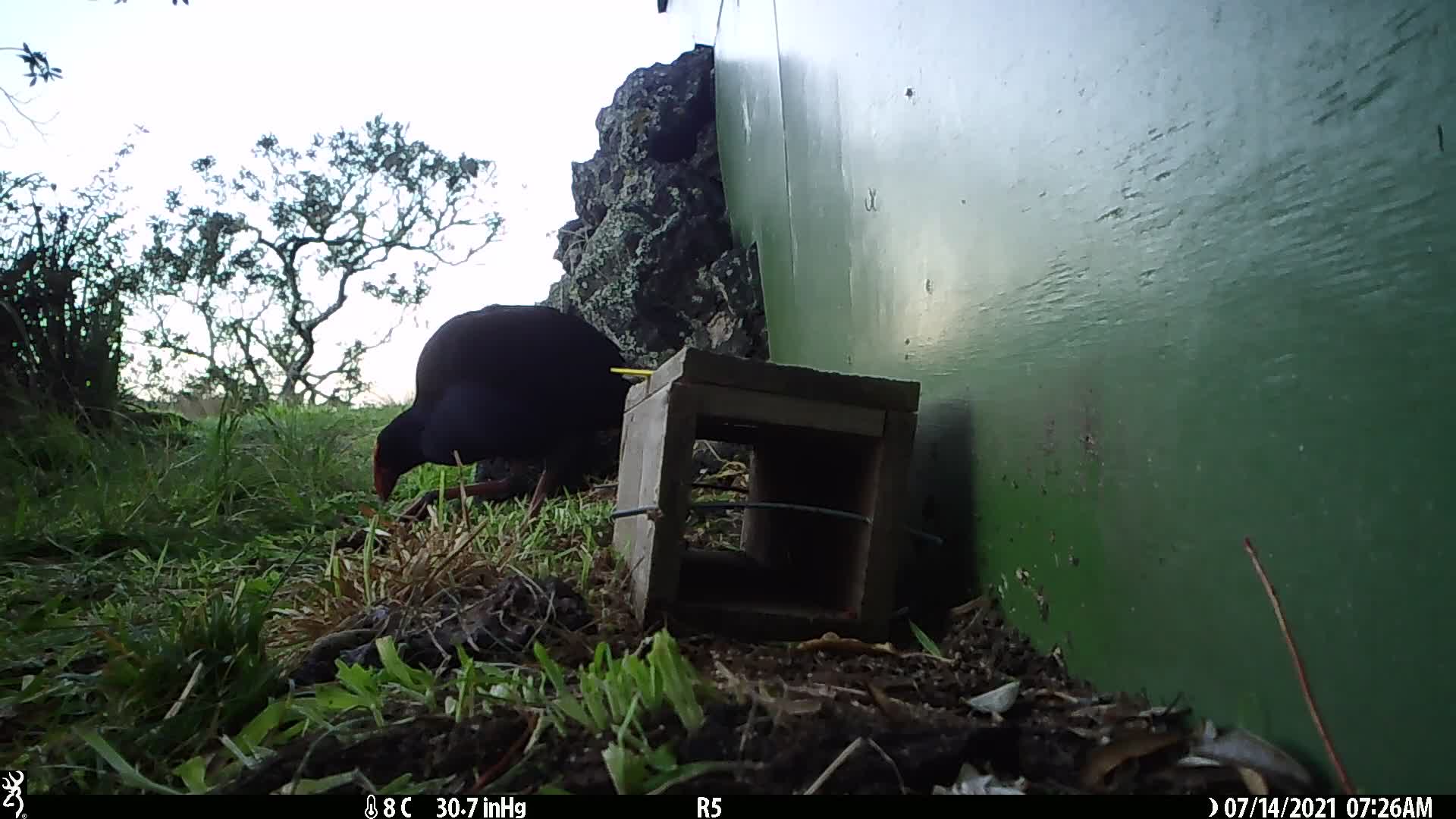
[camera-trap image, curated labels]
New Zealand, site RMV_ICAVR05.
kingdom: Animalia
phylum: Chordata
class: Aves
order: Gruiformes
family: Rallidae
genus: Porphyrio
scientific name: Porphyrio melanotus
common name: australasian swamphen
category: pukeko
Pukeko (australasian swamphen) (Porphyrio melanotus).